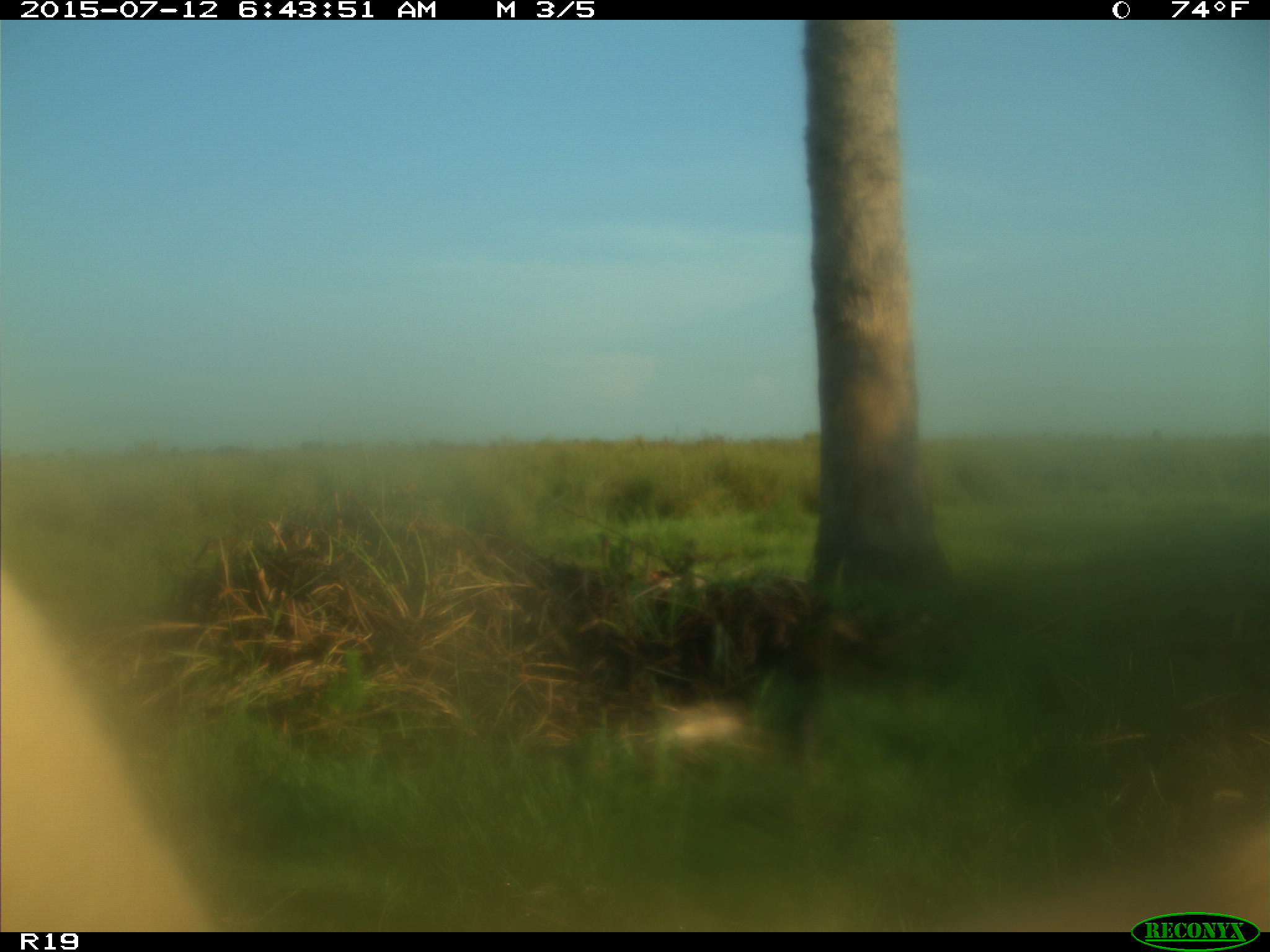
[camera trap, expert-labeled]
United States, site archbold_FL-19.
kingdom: Animalia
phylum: Chordata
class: Mammalia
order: Artiodactyla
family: Bovidae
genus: Bos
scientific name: Bos taurus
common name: domestic cow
Bos taurus (domestic cow).